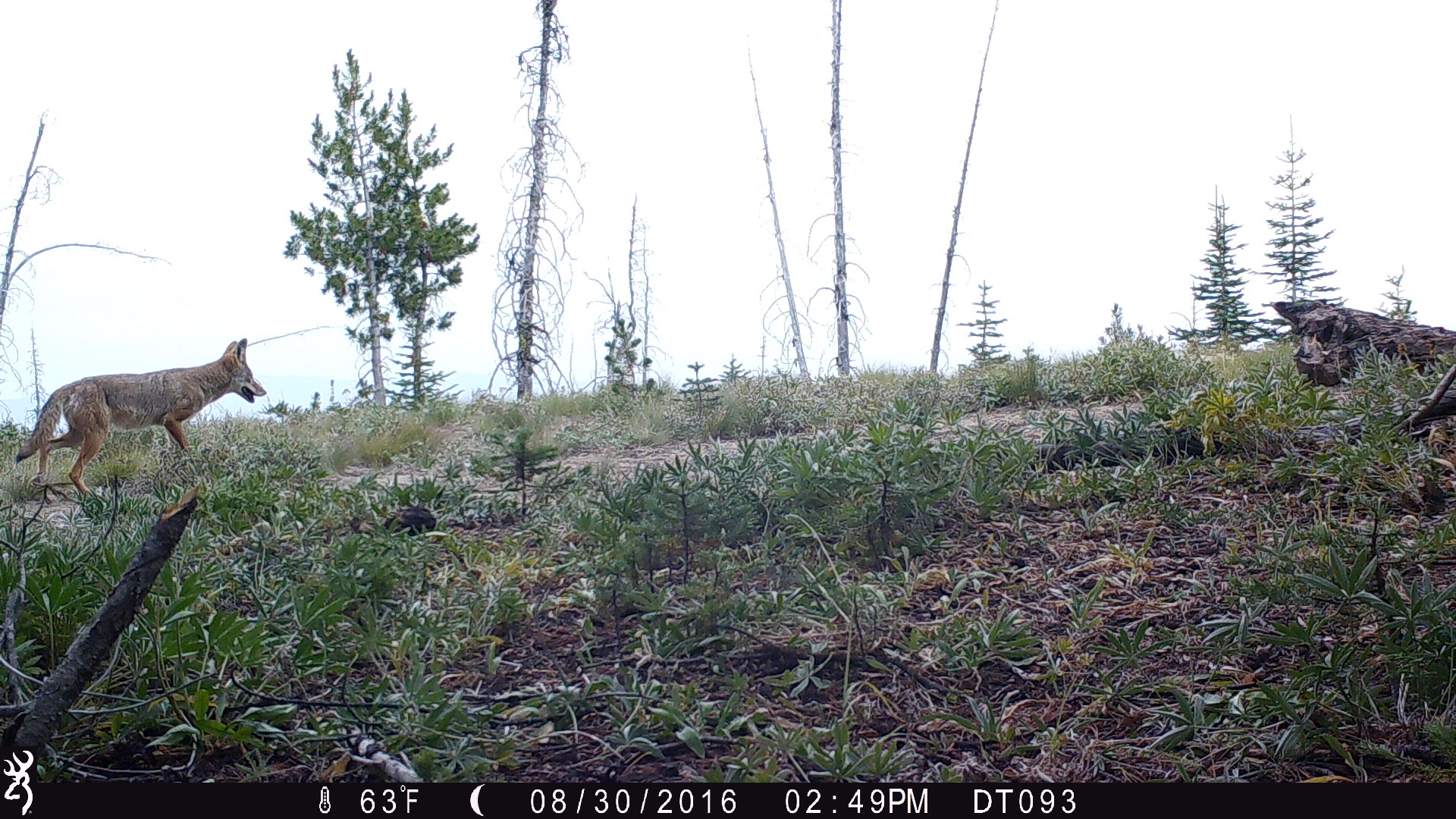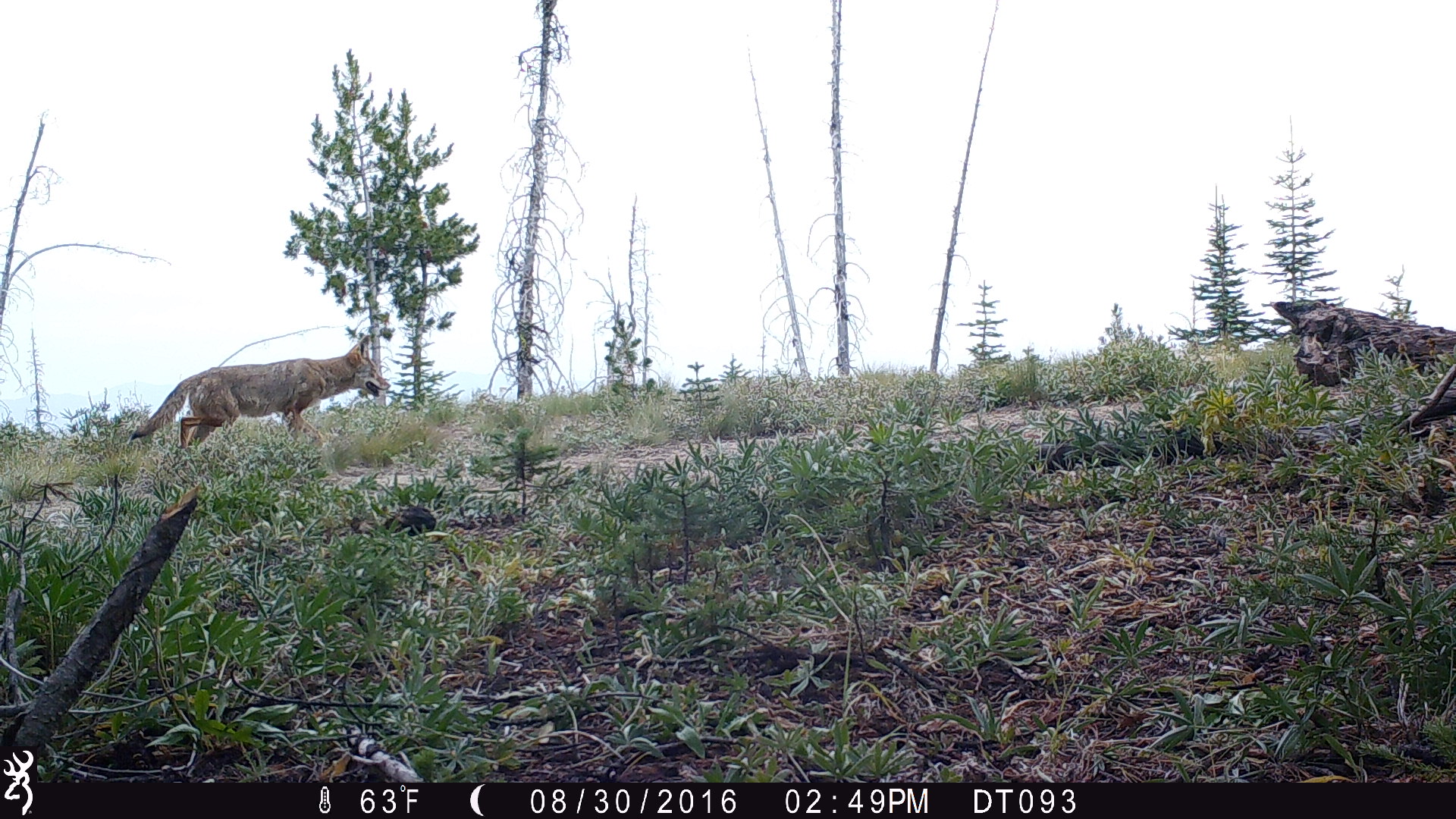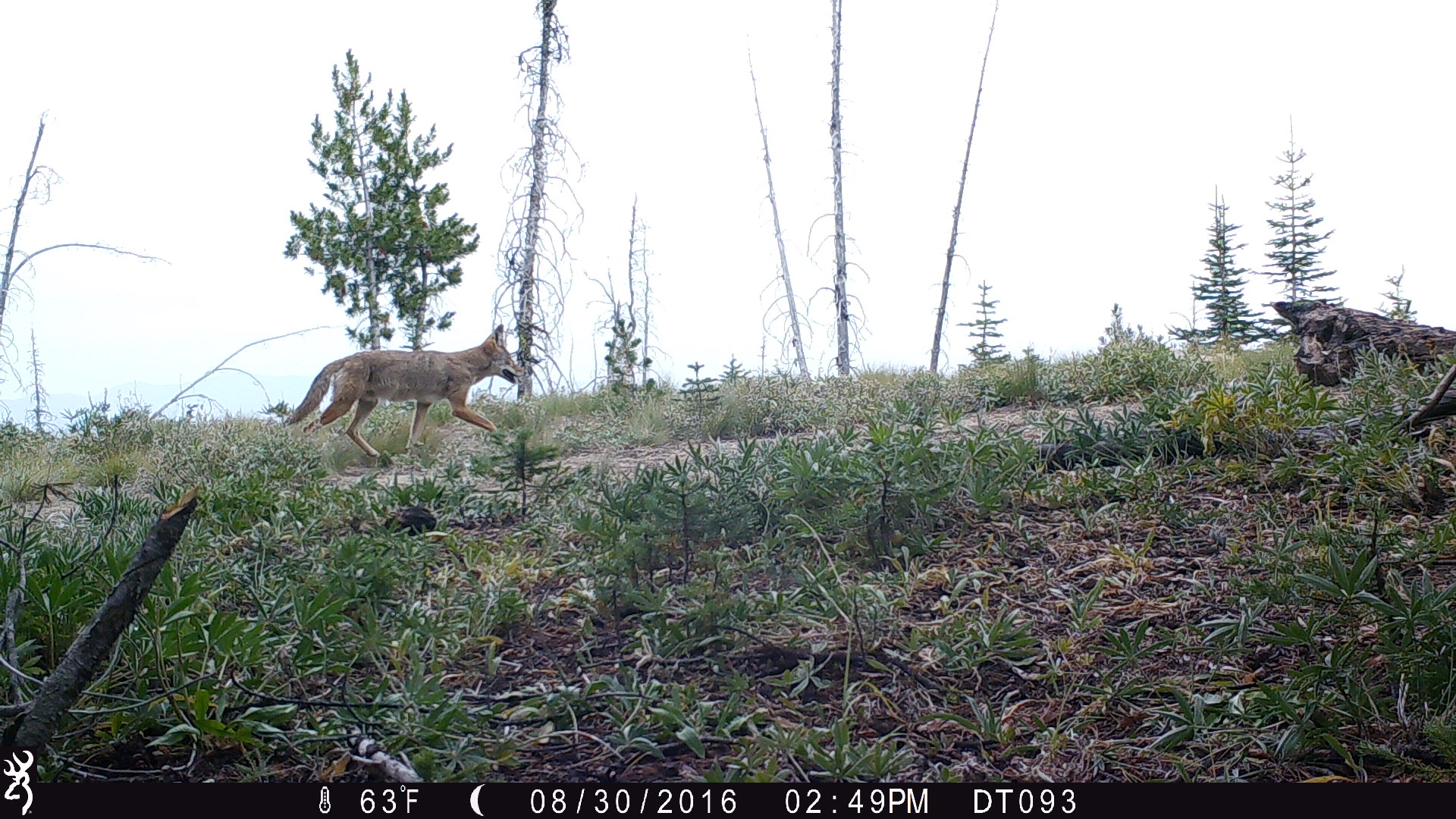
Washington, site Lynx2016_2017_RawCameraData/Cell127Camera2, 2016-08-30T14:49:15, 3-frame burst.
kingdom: Animalia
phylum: Chordata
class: Mammalia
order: Carnivora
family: Canidae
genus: Canis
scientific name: Canis latrans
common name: coyote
Canis latrans (coyote). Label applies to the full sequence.